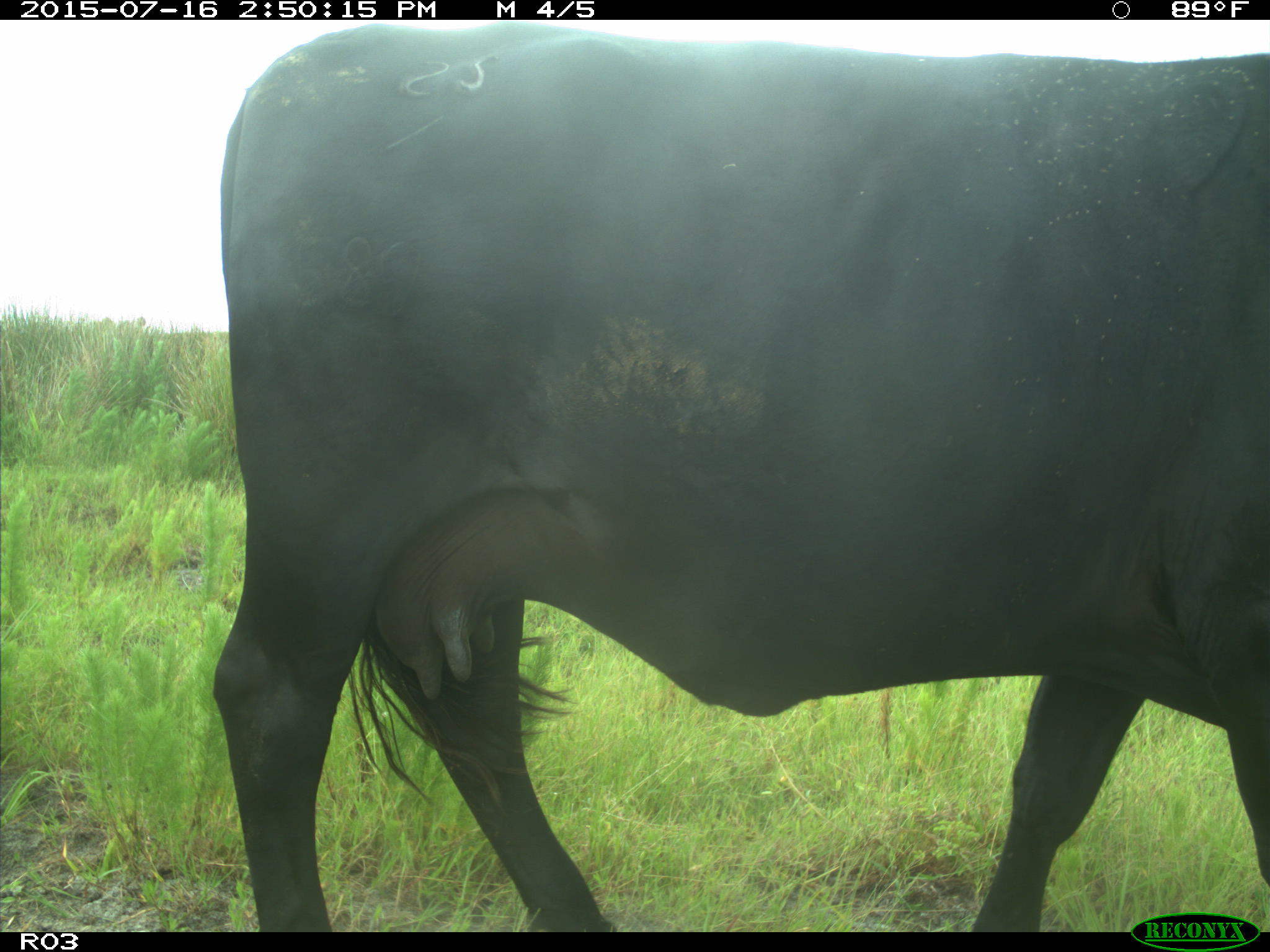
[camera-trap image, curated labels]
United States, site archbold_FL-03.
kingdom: Animalia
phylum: Chordata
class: Mammalia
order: Artiodactyla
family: Bovidae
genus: Bos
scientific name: Bos taurus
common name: domestic cow